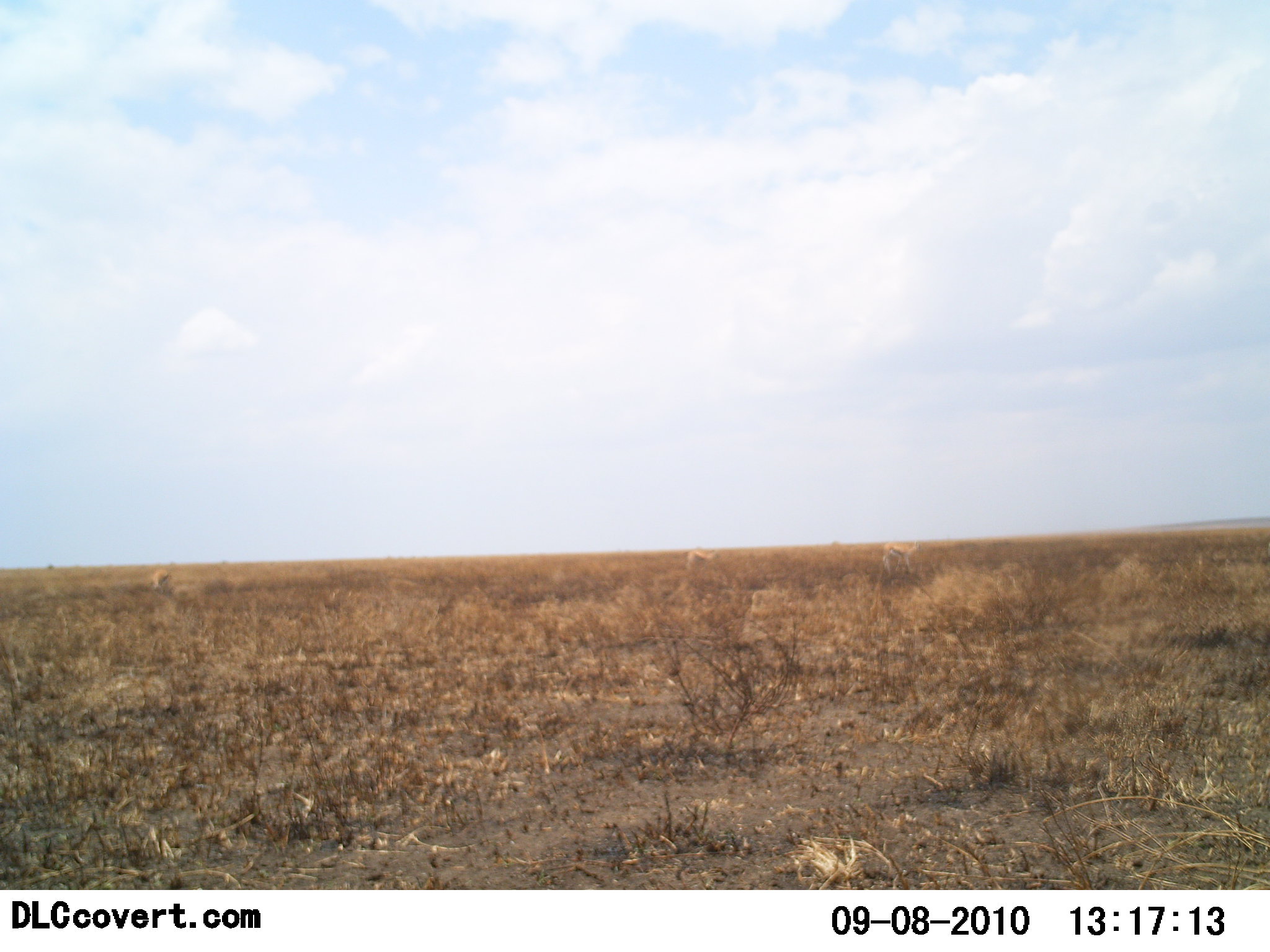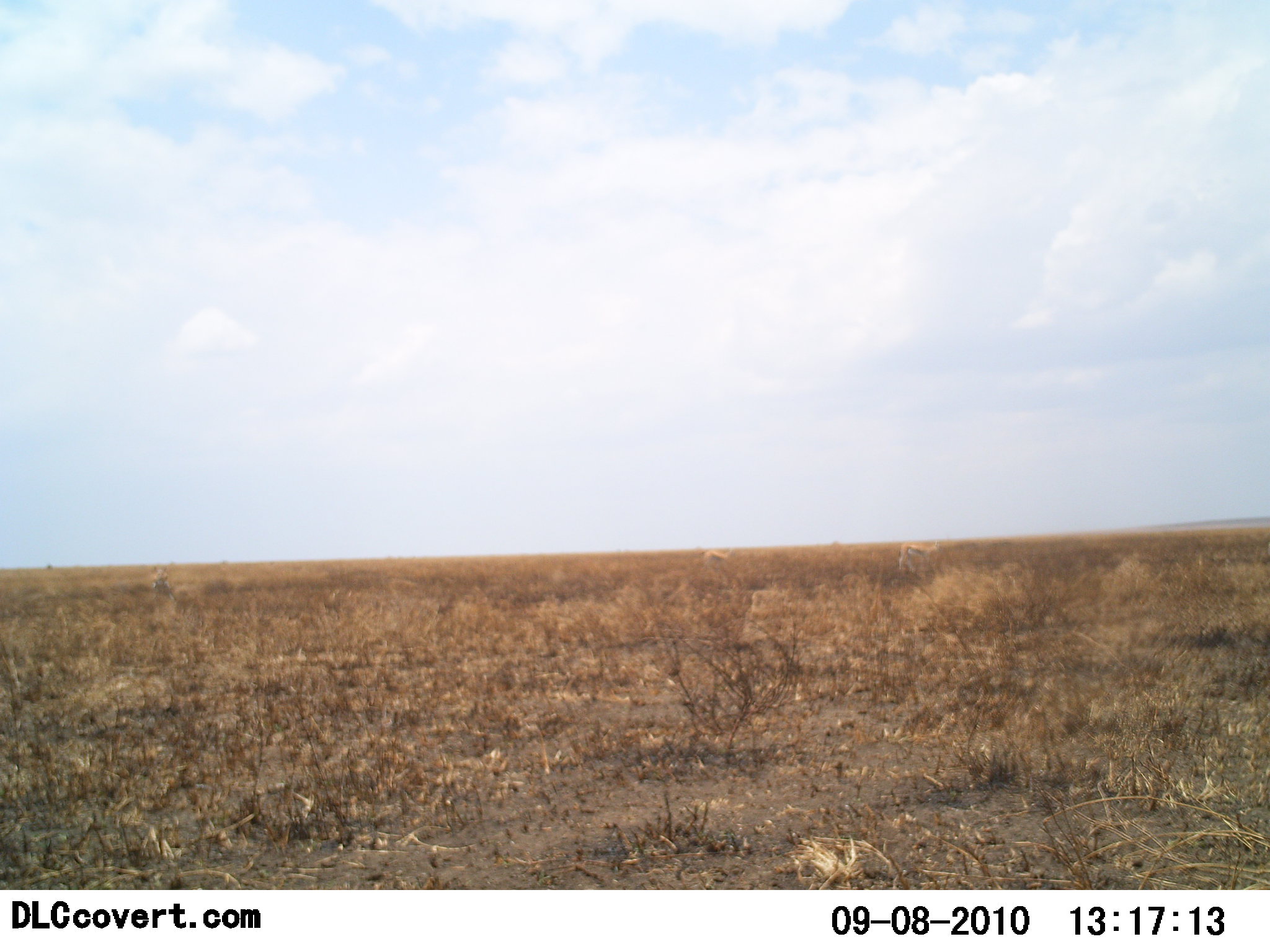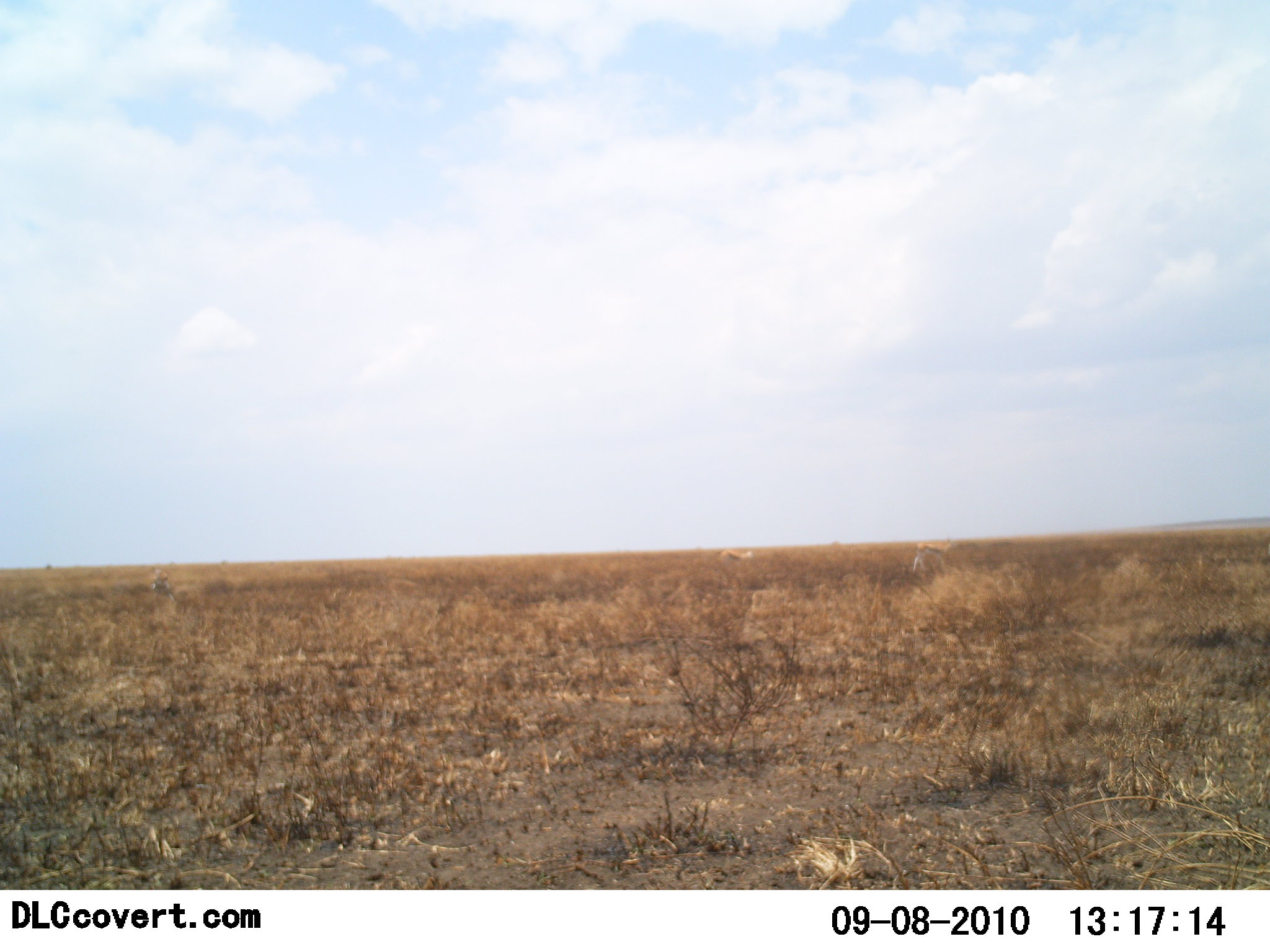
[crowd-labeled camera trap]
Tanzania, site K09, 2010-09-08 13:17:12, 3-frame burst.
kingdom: Animalia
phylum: Chordata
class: Mammalia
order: Artiodactyla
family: Bovidae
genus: Eudorcas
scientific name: Eudorcas thomsonii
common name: thomson's gazelle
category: gazellethomsons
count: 3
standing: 0%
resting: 8%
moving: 100%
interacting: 0%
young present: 0%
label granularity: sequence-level